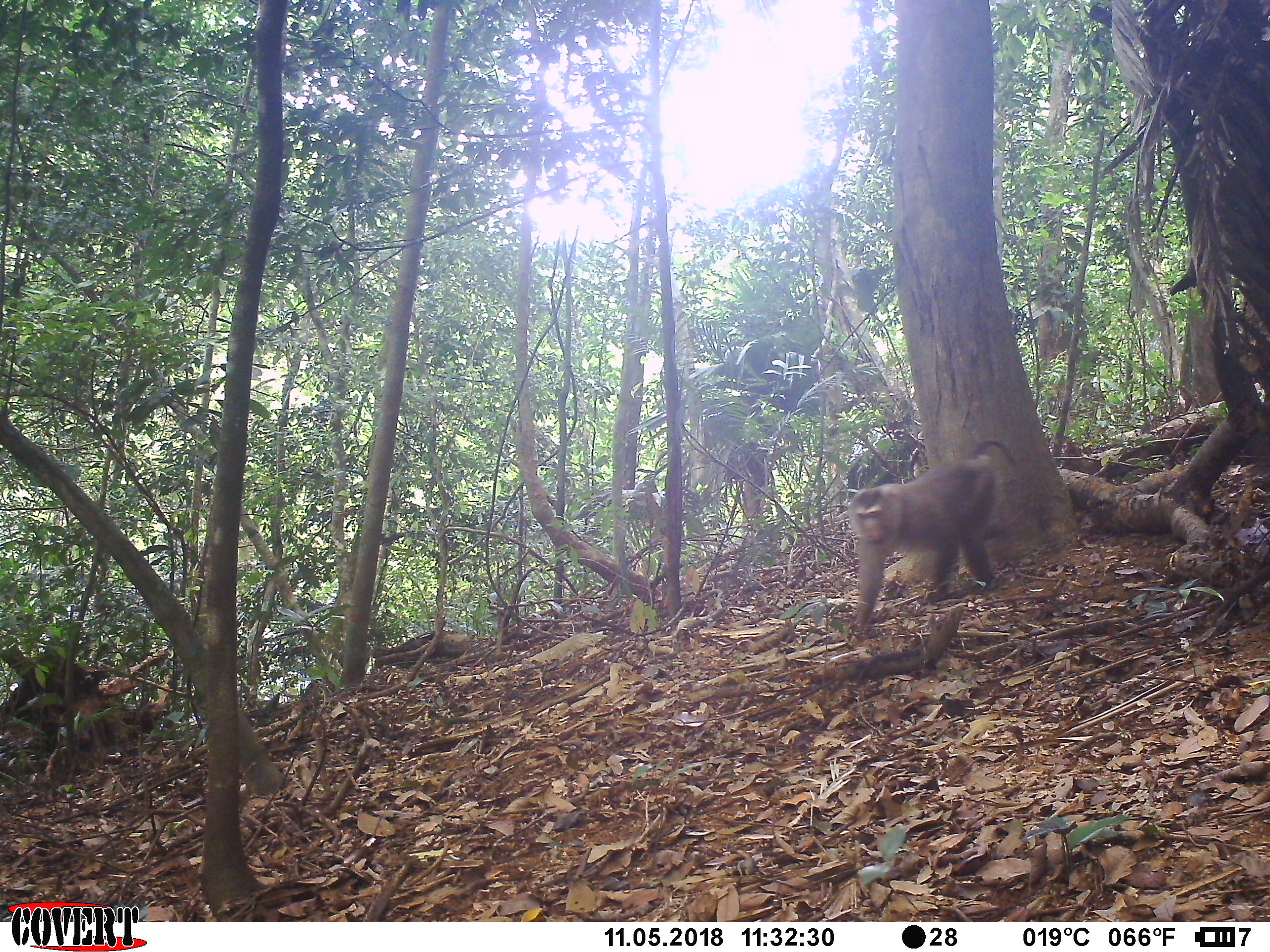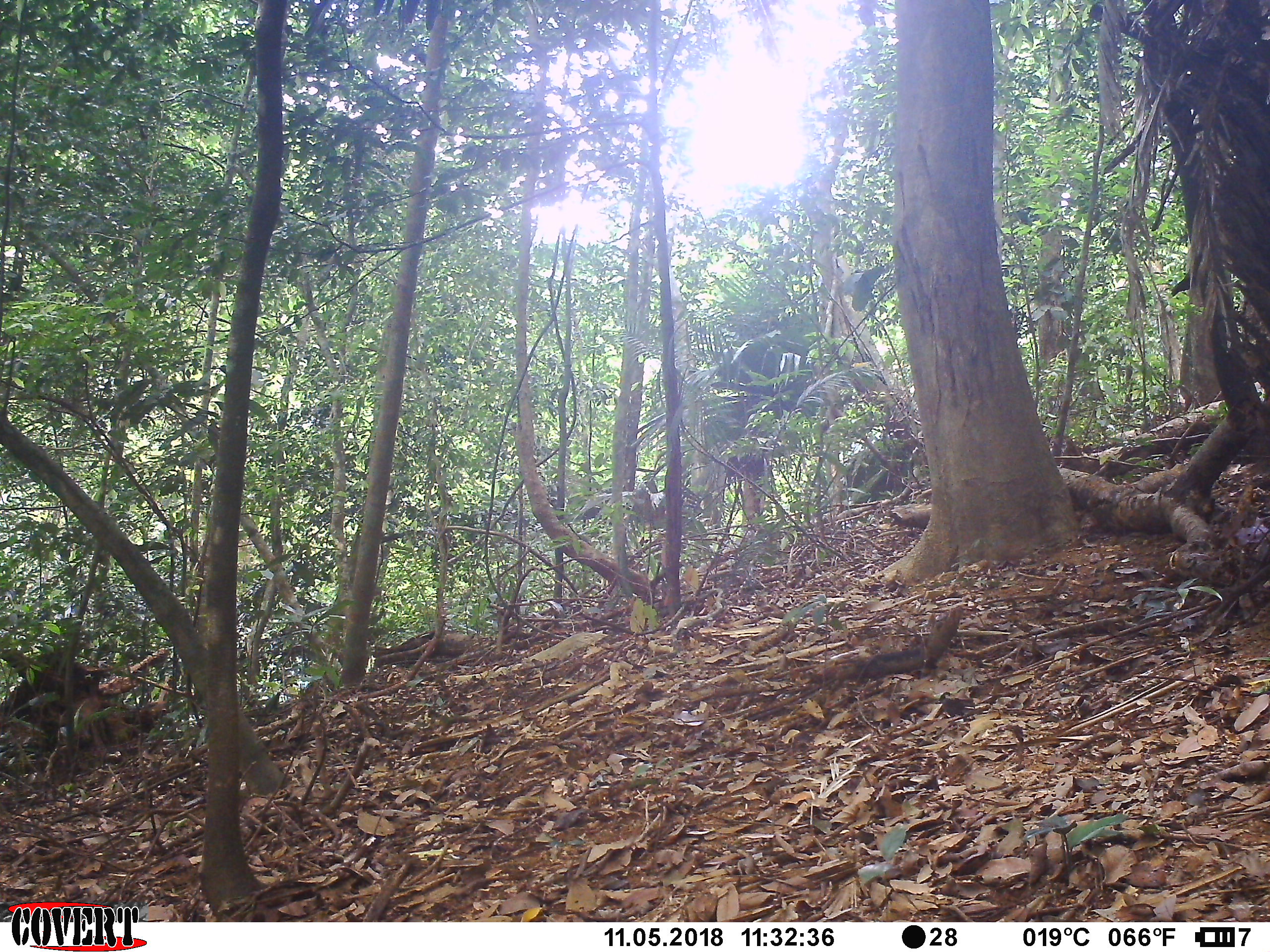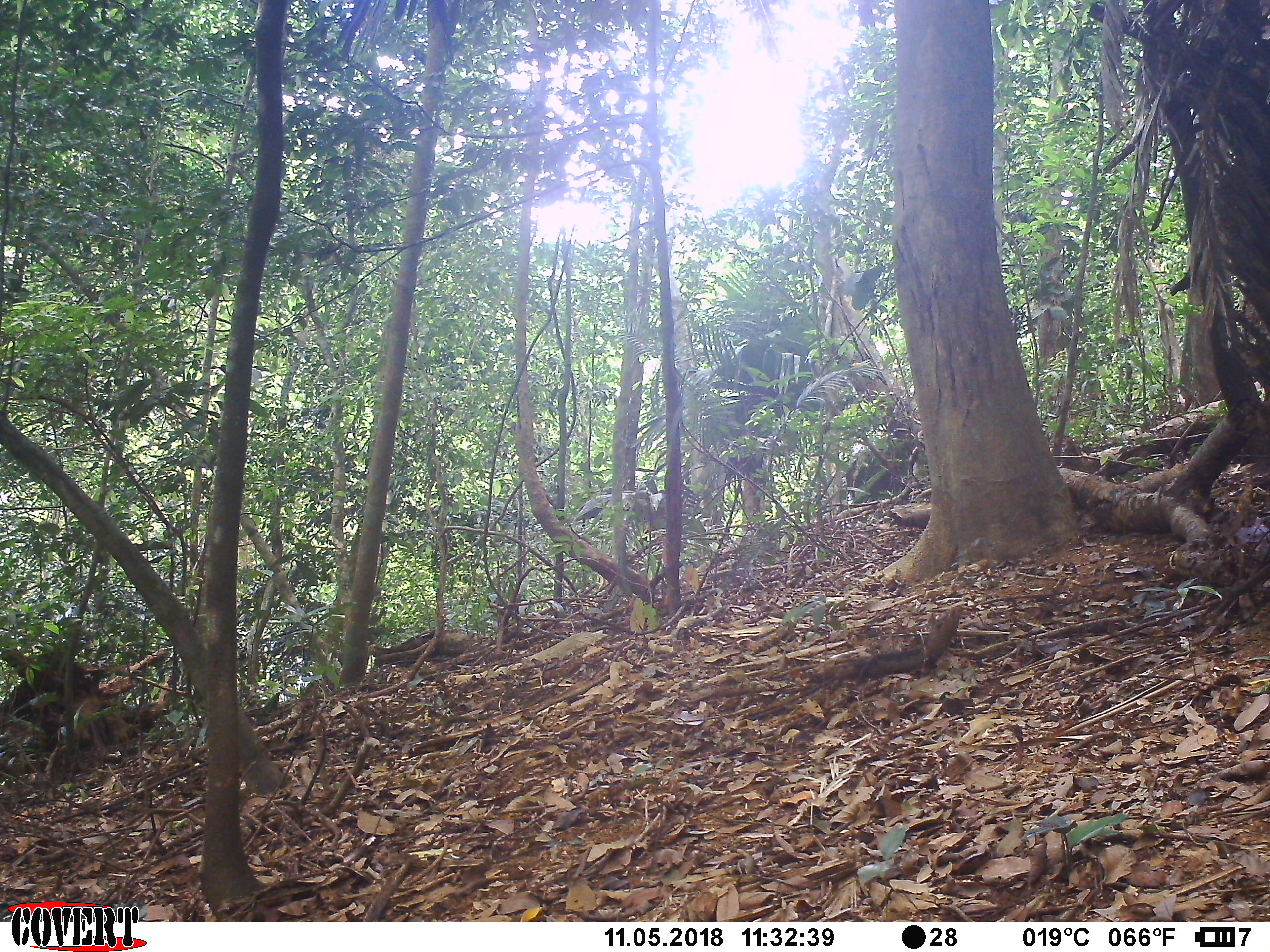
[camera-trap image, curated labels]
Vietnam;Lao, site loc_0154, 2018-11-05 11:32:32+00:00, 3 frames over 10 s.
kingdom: Animalia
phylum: Chordata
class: Mammalia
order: Primates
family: Cercopithecidae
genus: Macaca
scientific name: Macaca nemestrina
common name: pig-tailed macaque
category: pig tailed macaque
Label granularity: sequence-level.